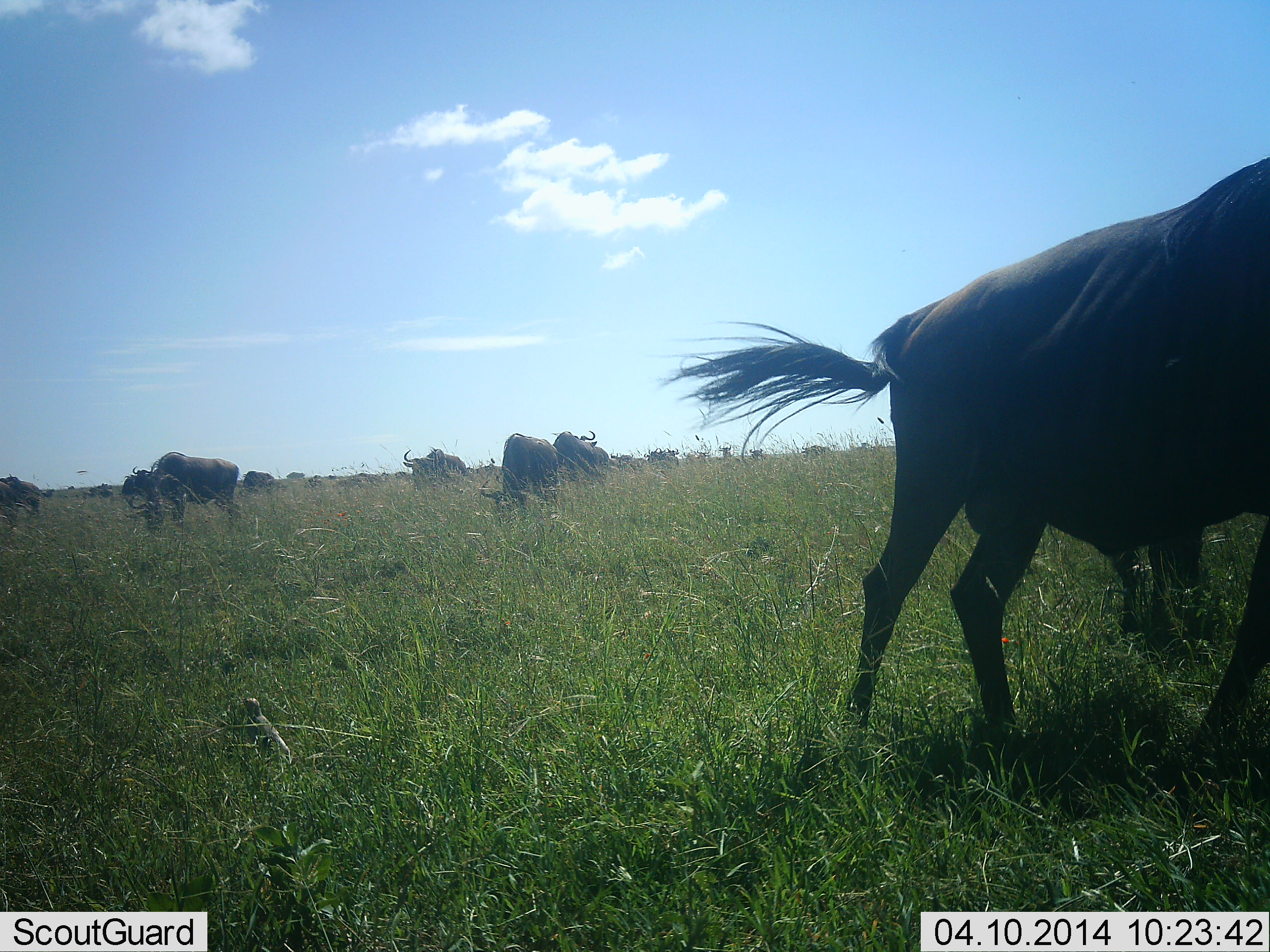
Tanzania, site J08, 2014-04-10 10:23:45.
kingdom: Animalia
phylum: Chordata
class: Mammalia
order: Artiodactyla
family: Bovidae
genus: Connochaetes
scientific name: Connochaetes taurinus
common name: blue wildebeest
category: wildebeest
Wildebeest (blue wildebeest) (Connochaetes taurinus), count 11-50. Behavior (volunteer vote fractions): standing 50%, resting 0%, moving 30%, interacting 0%. Young present (vote fraction): 0%. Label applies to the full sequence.